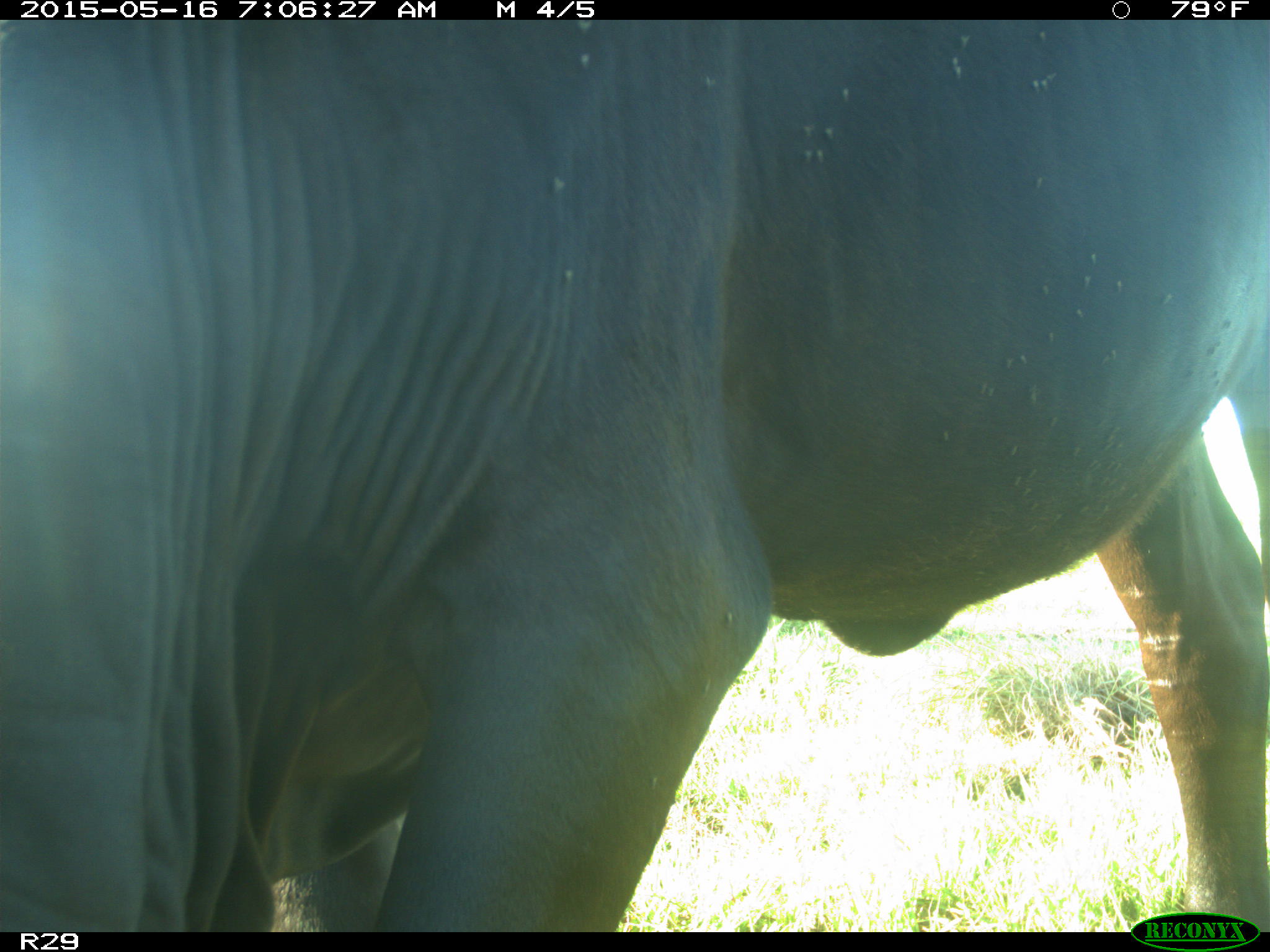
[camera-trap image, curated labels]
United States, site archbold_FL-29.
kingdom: Animalia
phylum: Chordata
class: Mammalia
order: Artiodactyla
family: Bovidae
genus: Bos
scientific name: Bos taurus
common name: domestic cow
Bos taurus (domestic cow).